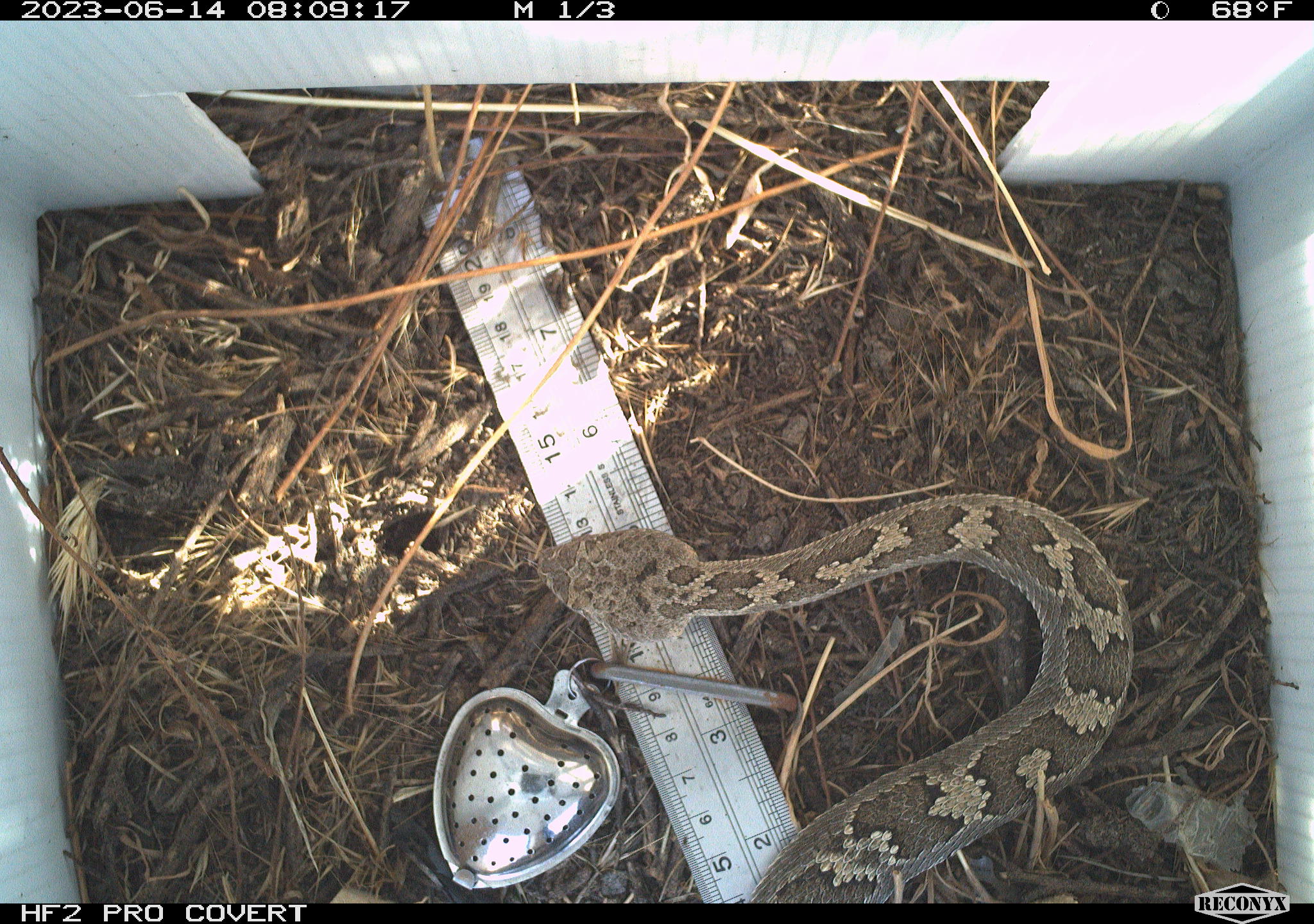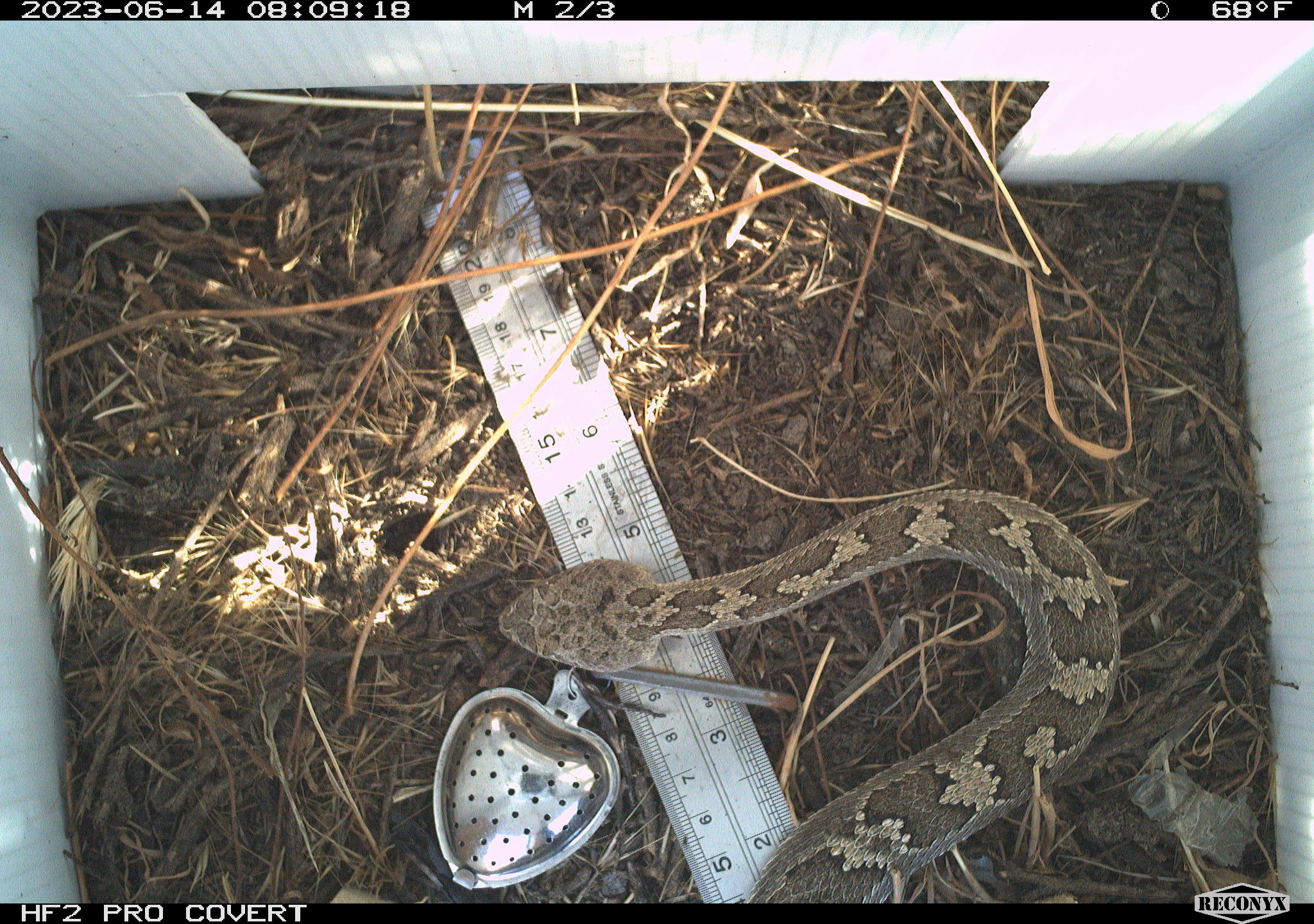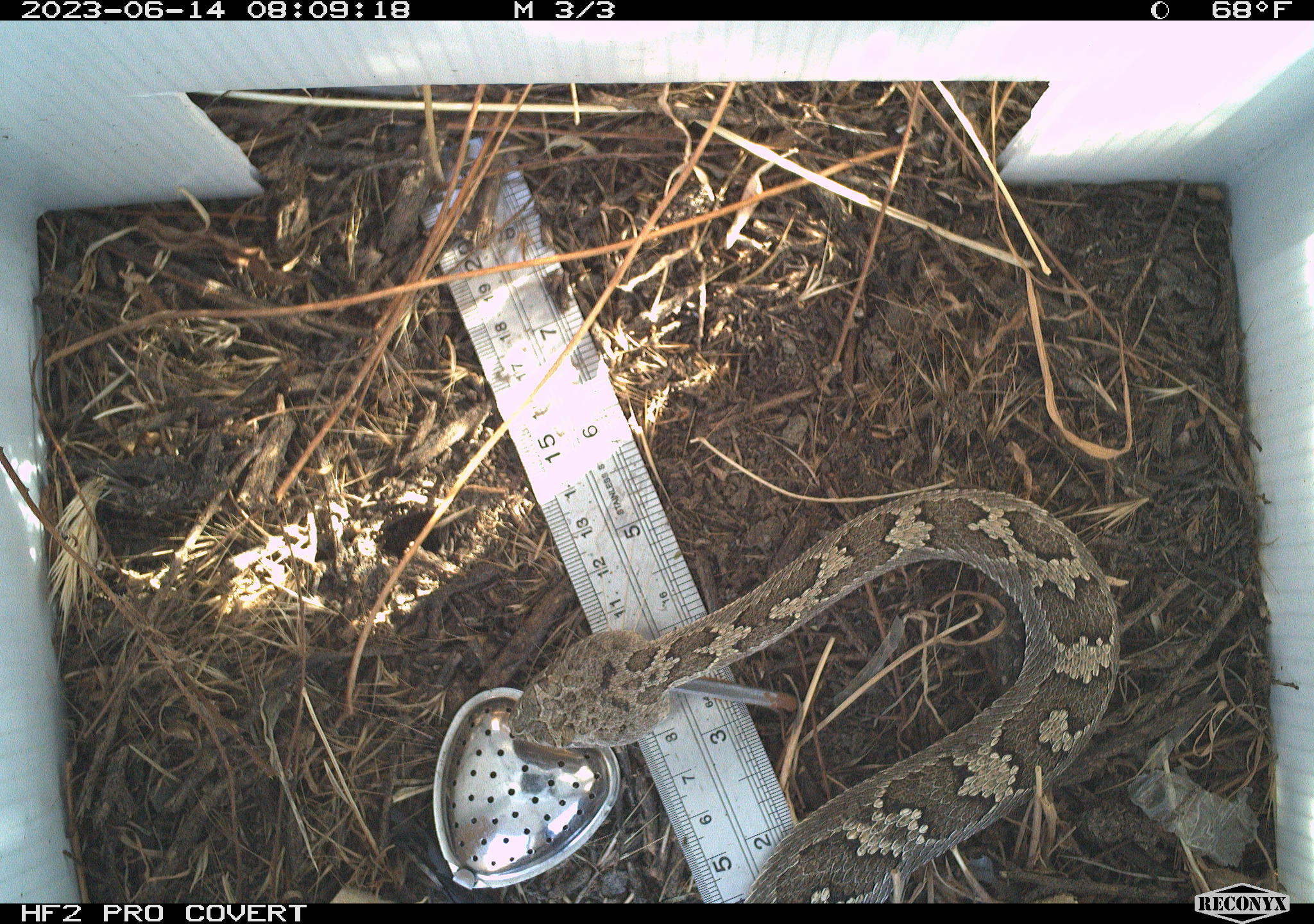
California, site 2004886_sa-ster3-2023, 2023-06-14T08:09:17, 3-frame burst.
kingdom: Animalia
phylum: Chordata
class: Reptilia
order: Squamata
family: Viperidae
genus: Crotalus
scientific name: Crotalus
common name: rattlers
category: crotalus species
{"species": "crotalus species (rattlers) (Crotalus)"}